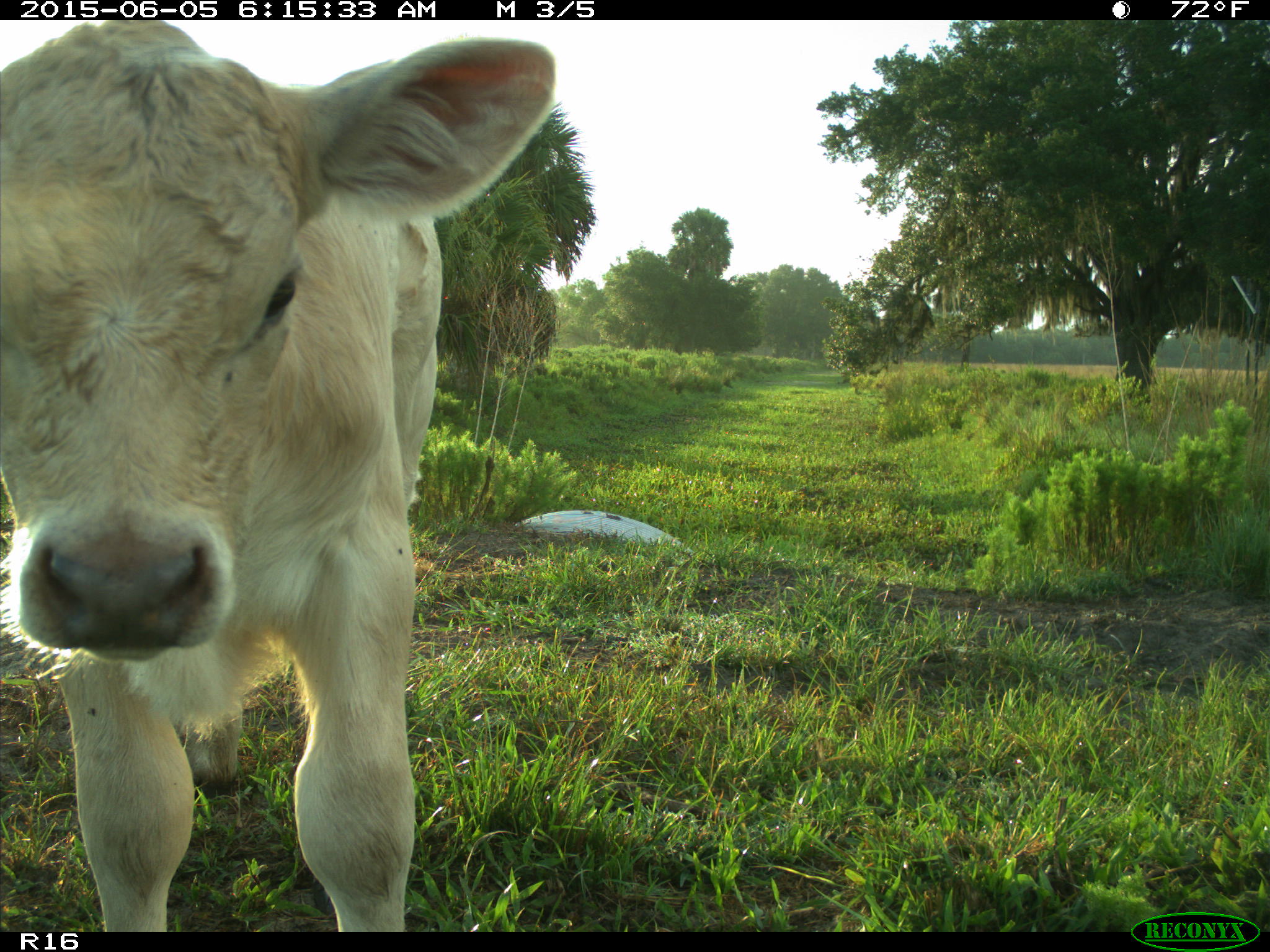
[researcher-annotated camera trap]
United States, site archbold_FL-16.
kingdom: Animalia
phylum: Chordata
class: Mammalia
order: Artiodactyla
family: Bovidae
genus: Bos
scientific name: Bos taurus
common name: domestic cow